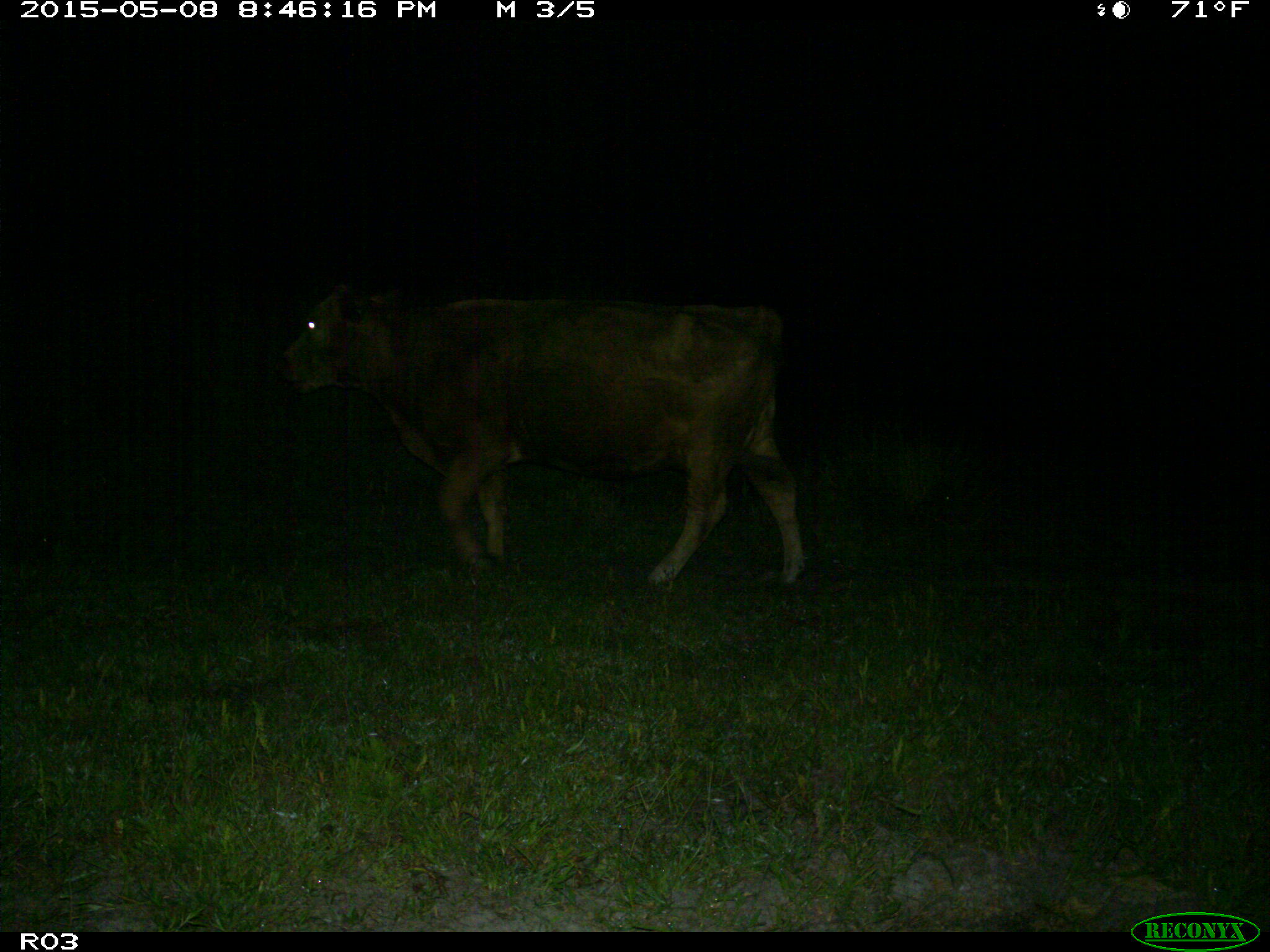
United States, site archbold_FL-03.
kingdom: Animalia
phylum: Chordata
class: Mammalia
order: Artiodactyla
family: Bovidae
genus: Bos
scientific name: Bos taurus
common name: domestic cow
Bos taurus (domestic cow).